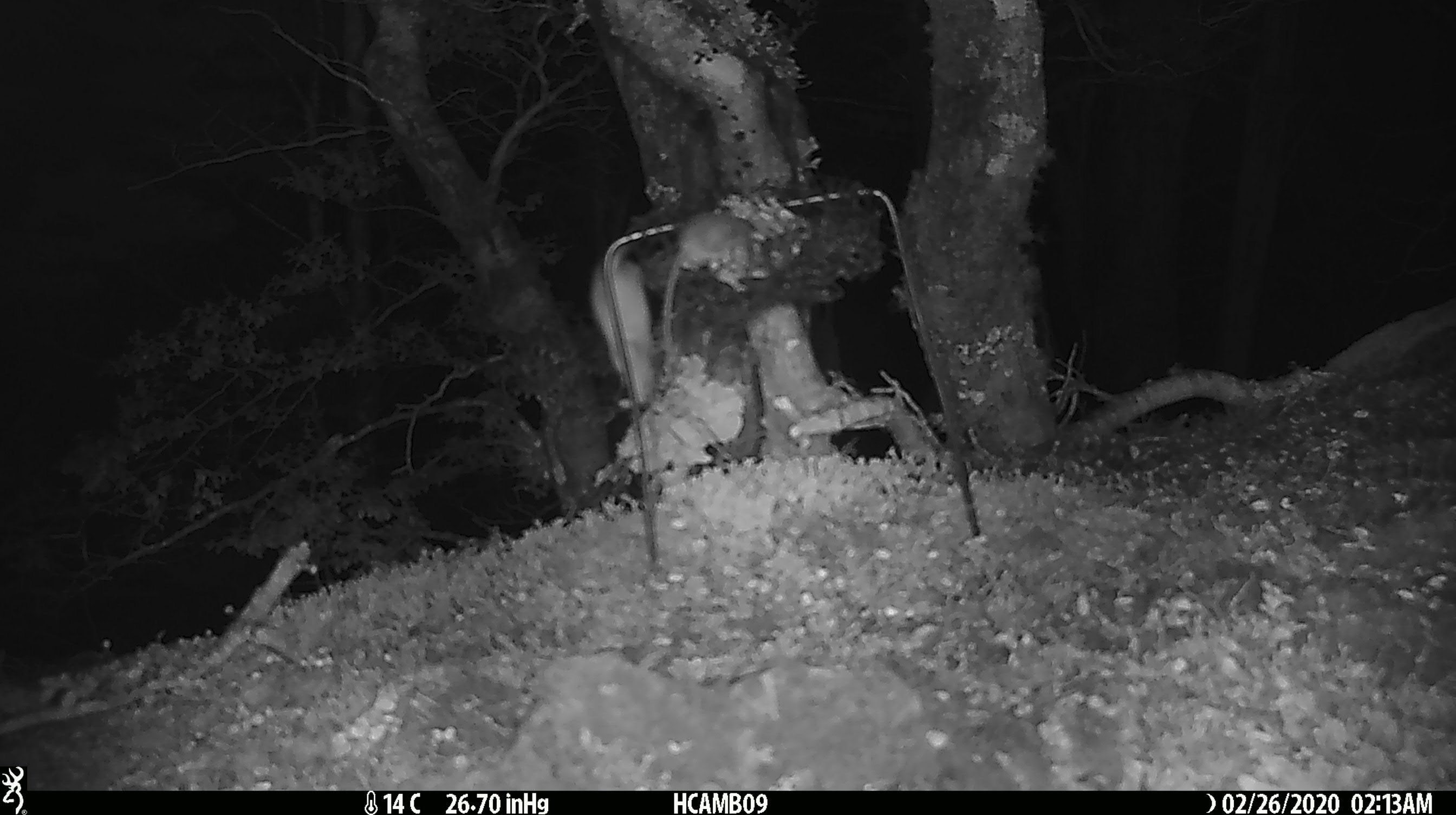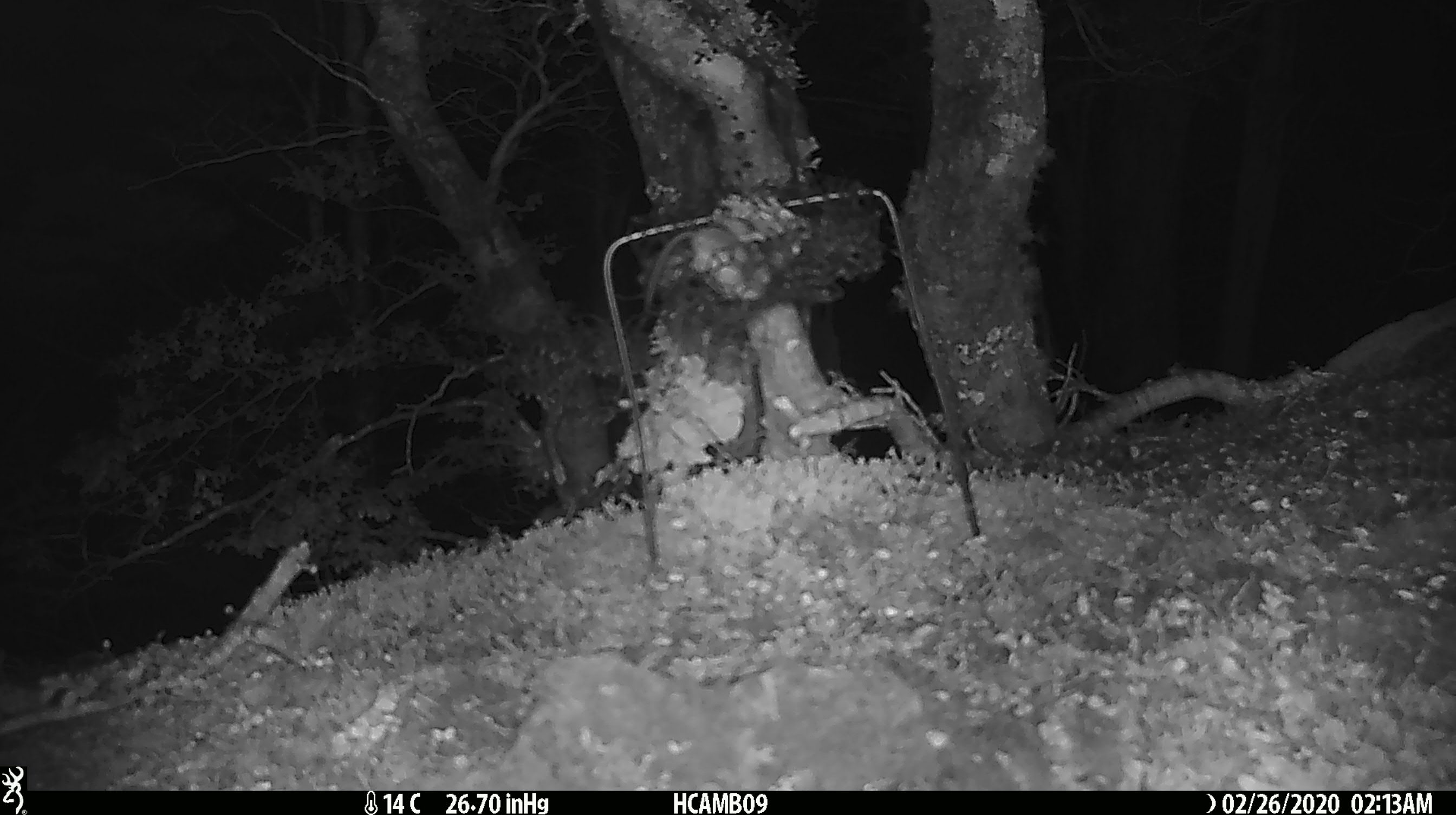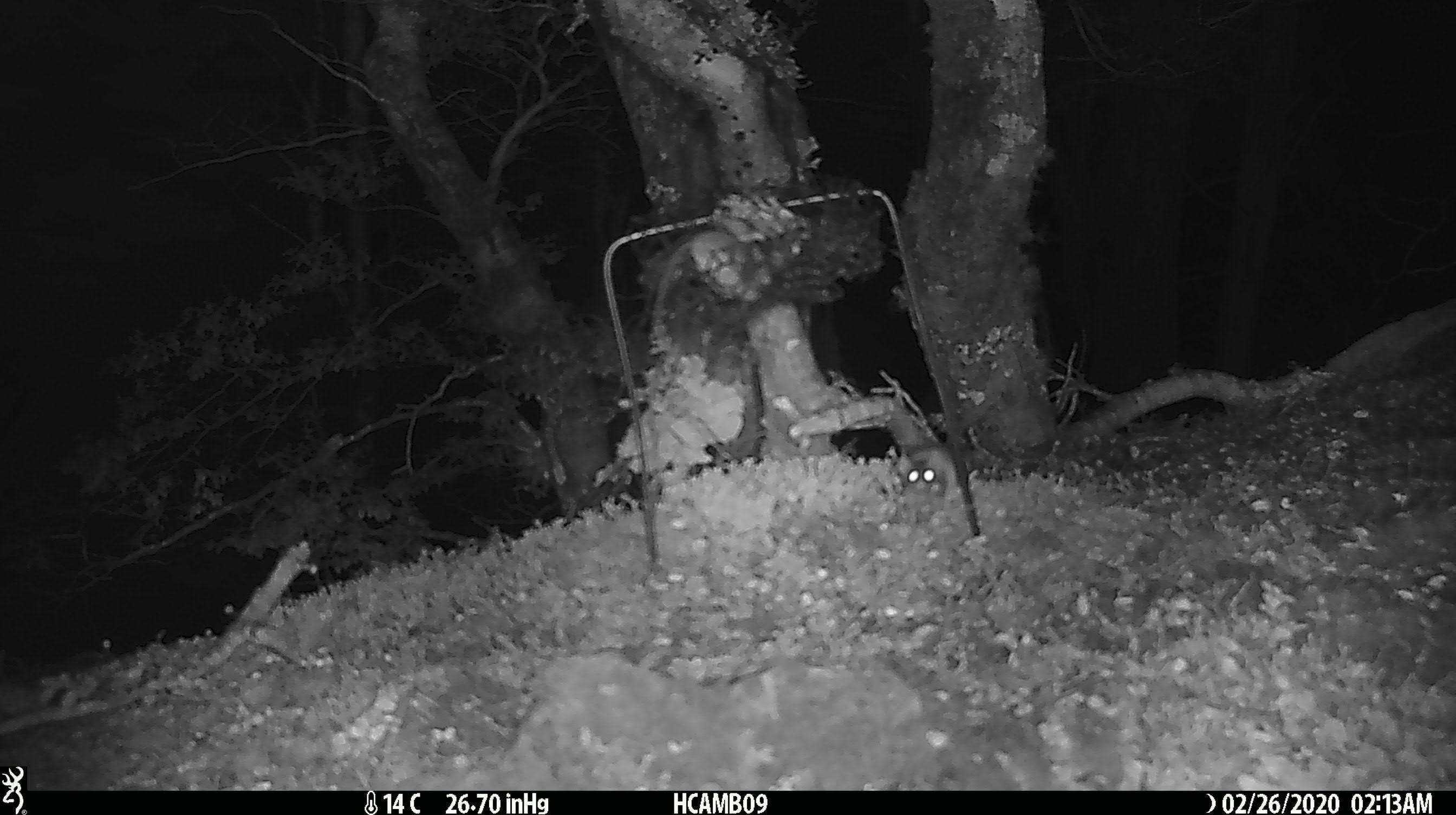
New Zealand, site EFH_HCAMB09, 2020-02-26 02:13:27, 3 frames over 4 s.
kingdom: Animalia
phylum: Chordata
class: Mammalia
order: Rodentia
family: Muridae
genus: Mus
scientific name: Mus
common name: mouse